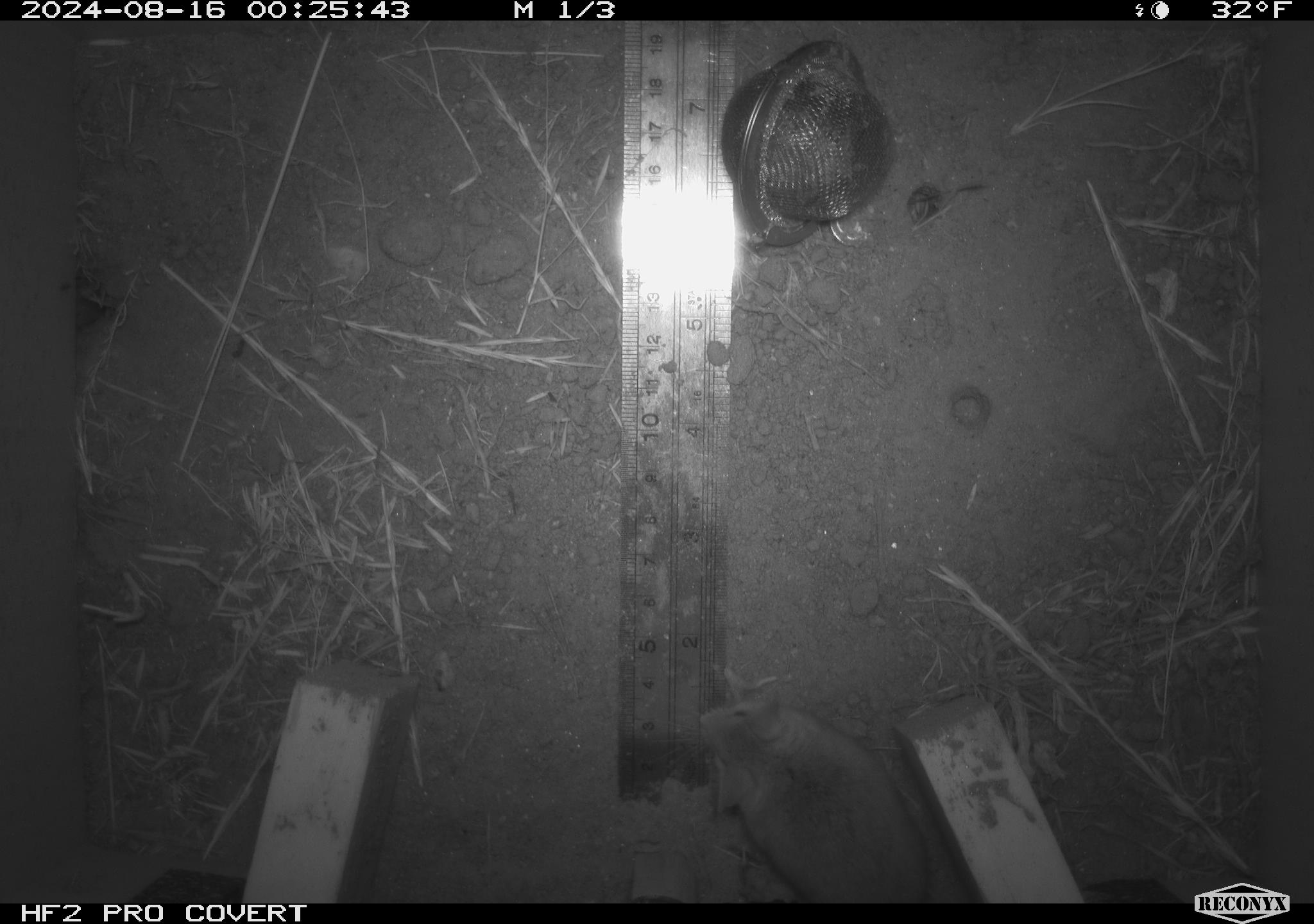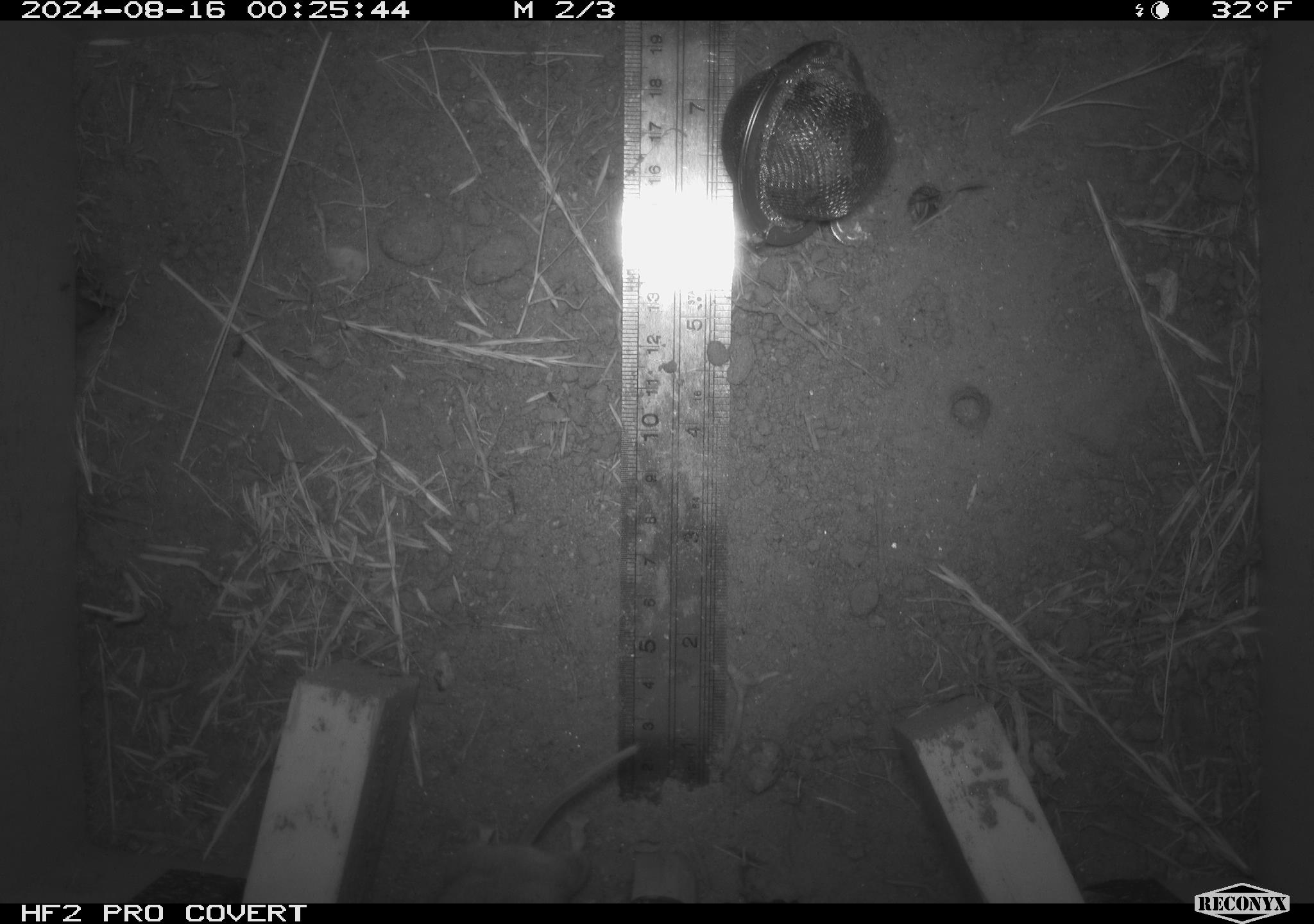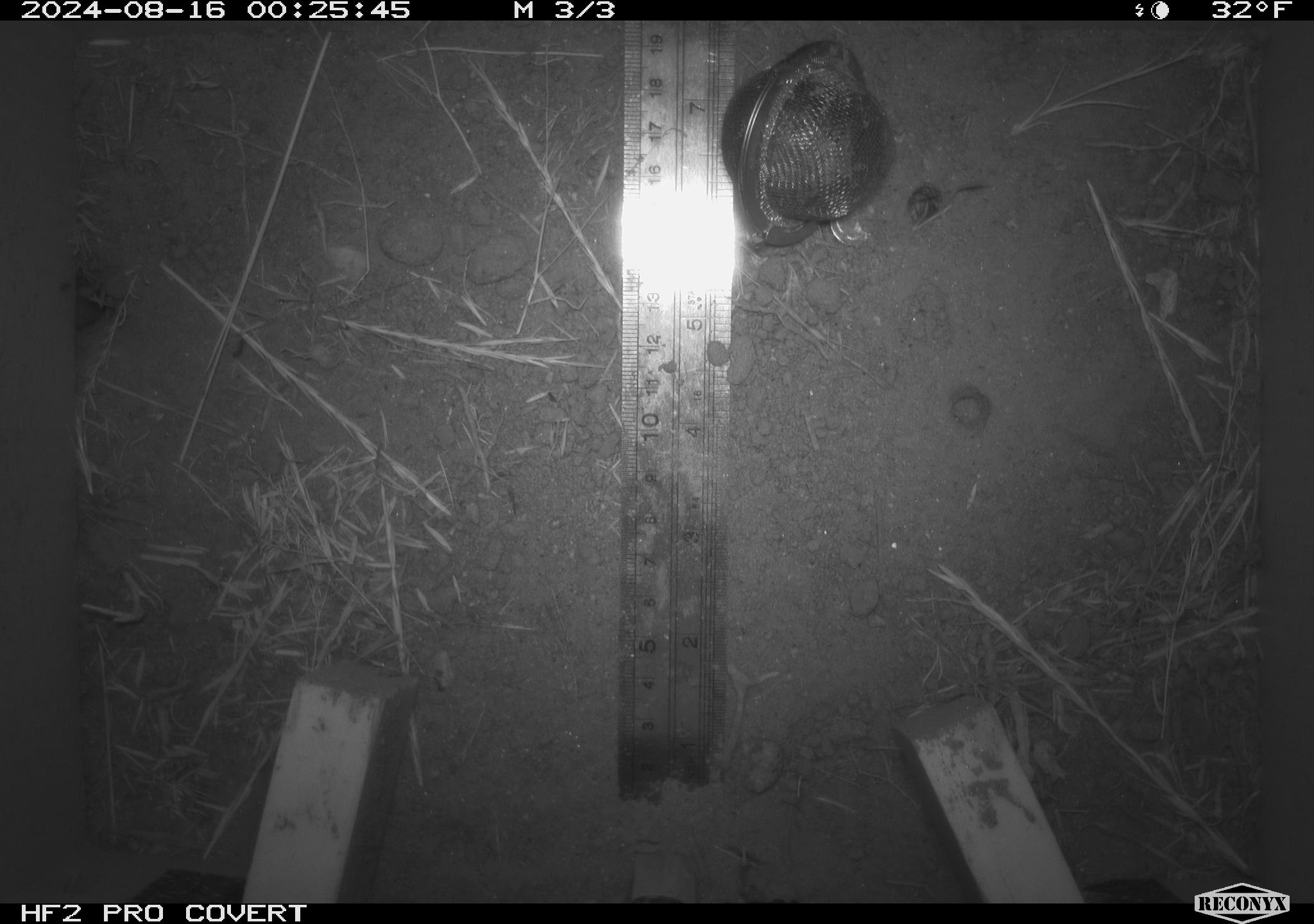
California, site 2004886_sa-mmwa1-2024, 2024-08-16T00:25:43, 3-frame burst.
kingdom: Animalia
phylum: Chordata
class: Mammalia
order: Rodentia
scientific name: Rodentia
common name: mouse species